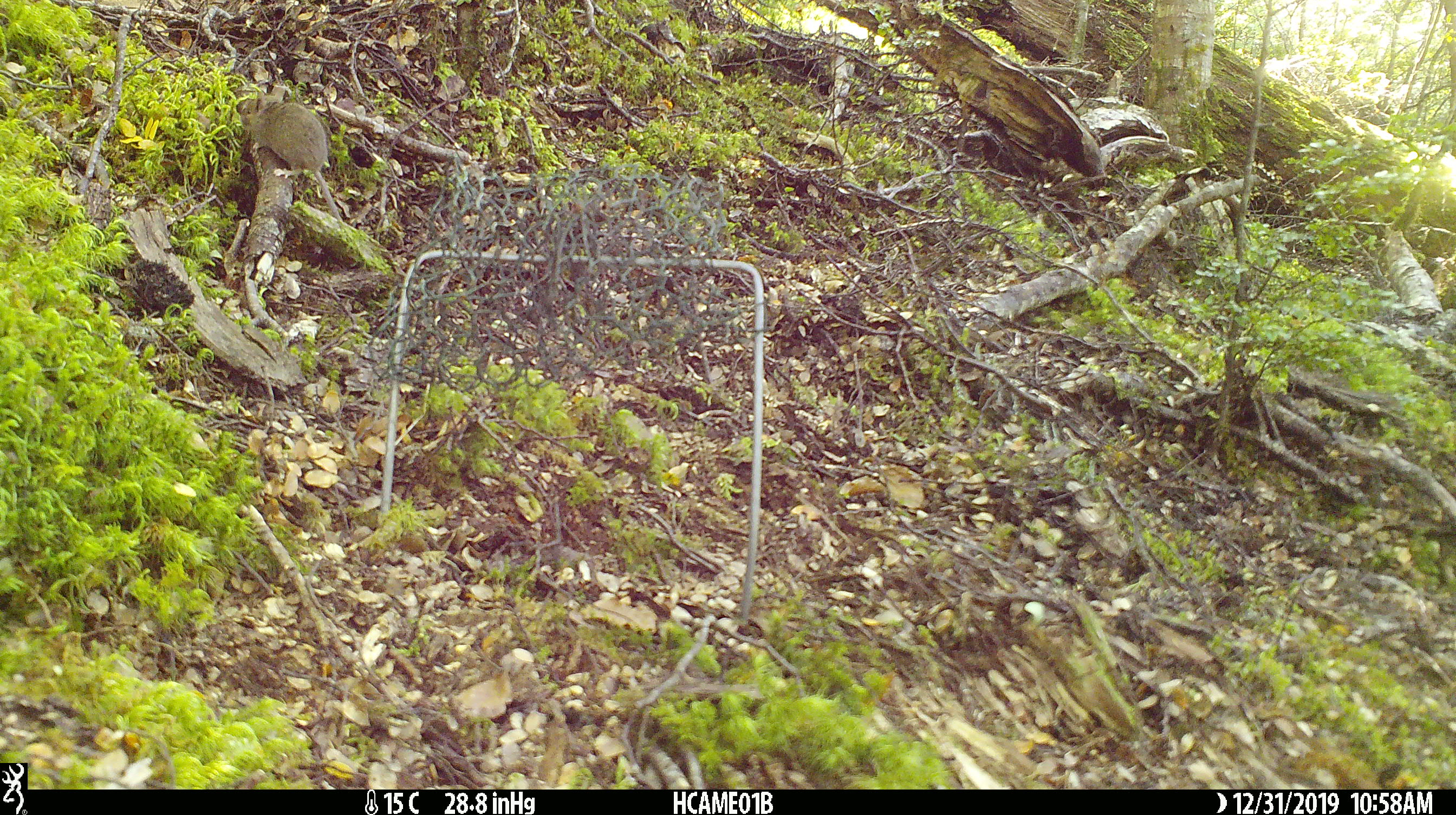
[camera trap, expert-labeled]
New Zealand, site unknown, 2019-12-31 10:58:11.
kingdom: Animalia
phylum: Chordata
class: Mammalia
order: Rodentia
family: Muridae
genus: Mus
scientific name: Mus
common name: mouse